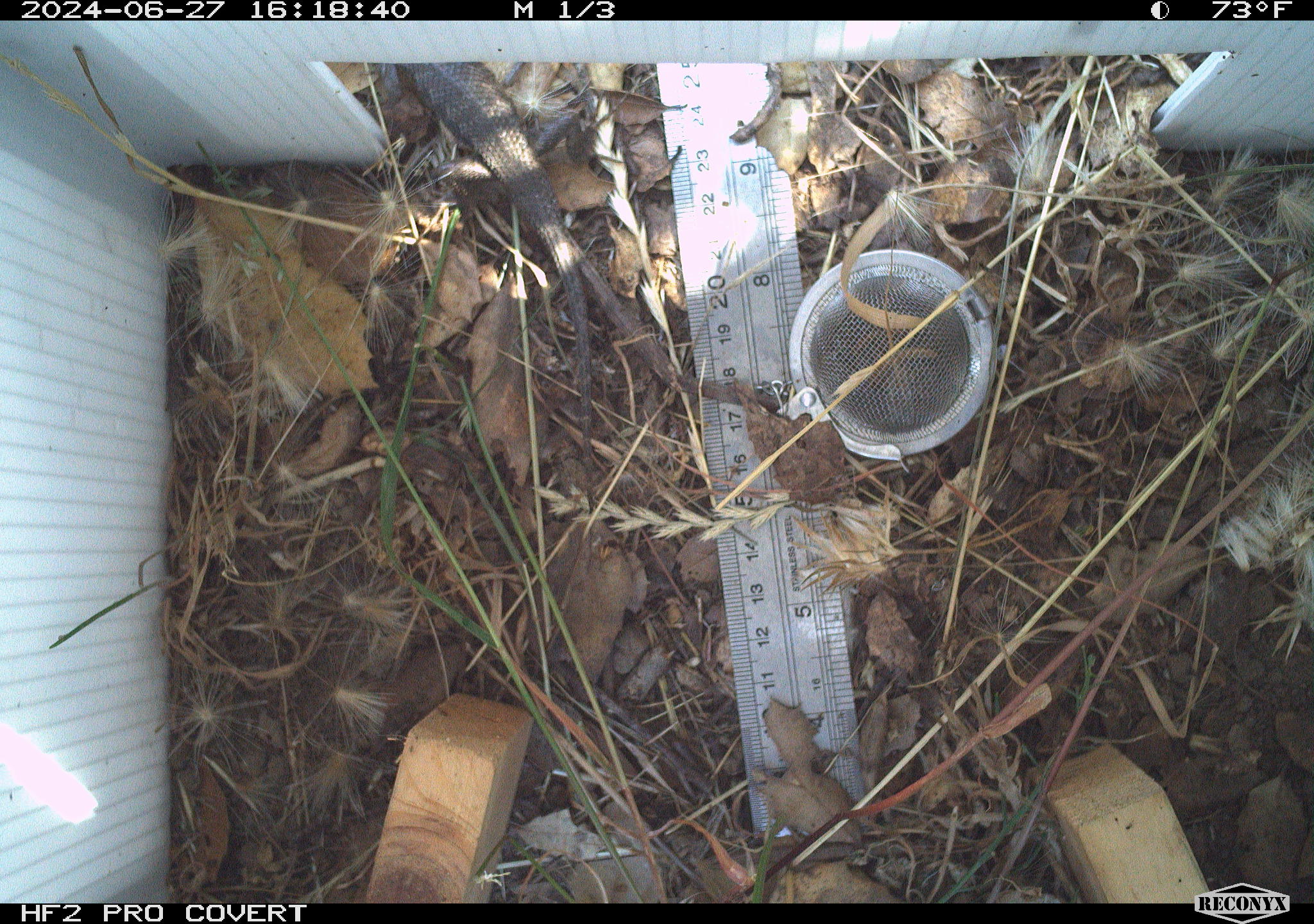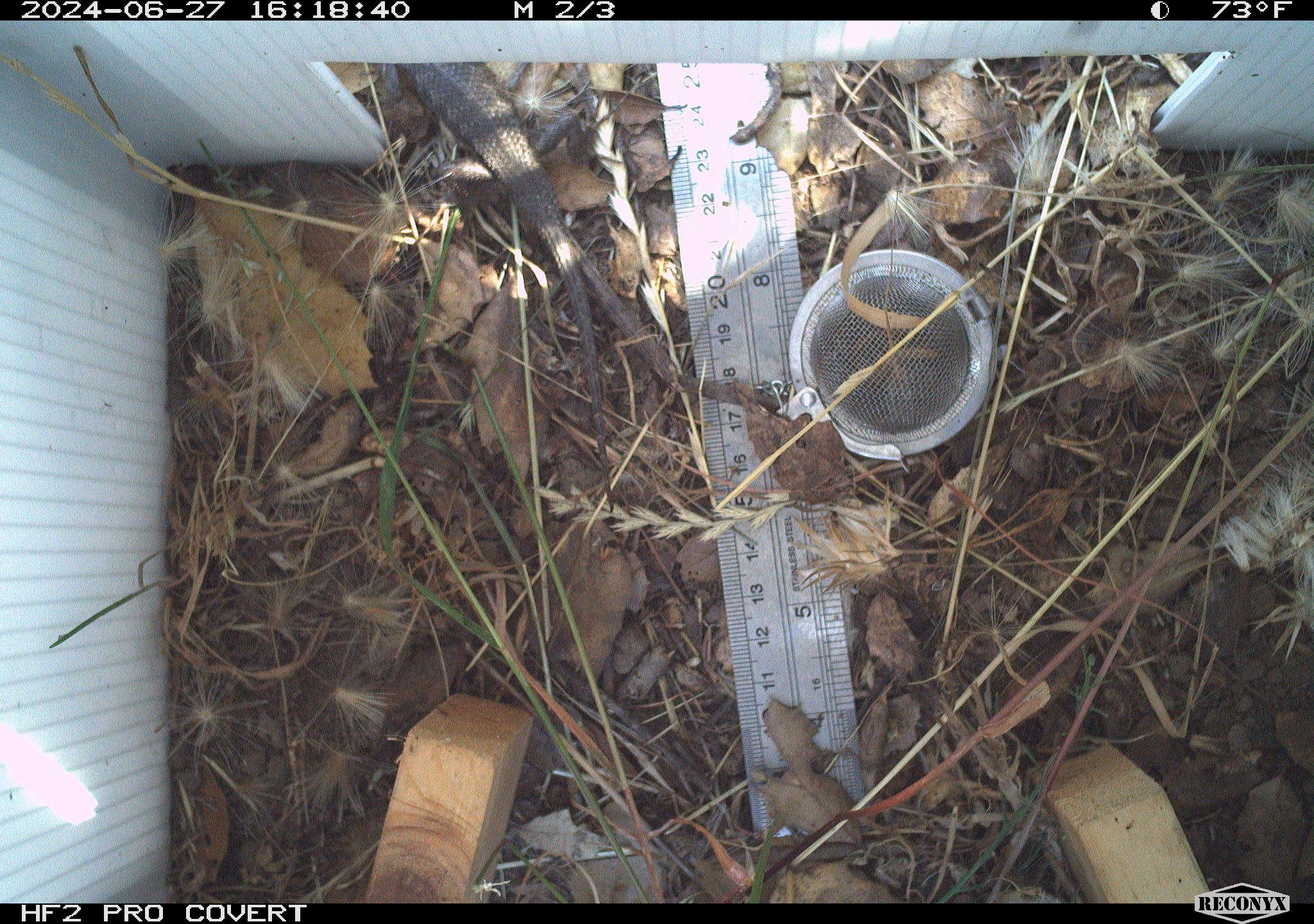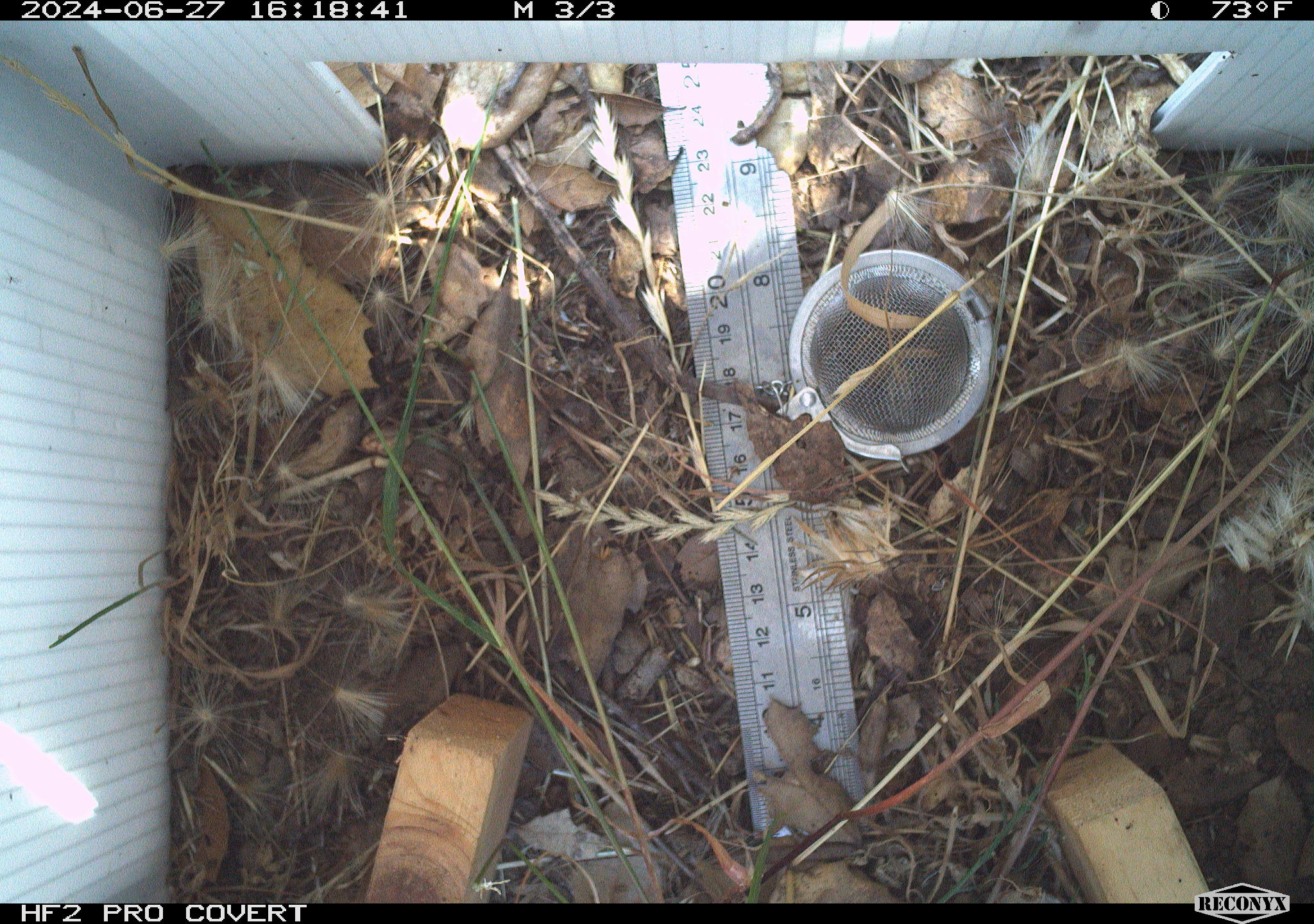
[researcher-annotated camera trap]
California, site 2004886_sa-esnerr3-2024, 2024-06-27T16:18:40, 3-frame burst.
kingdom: Animalia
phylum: Chordata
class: Reptilia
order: Squamata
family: Phrynosomatidae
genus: Sceloporus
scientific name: Sceloporus occidentalis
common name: western fence lizard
Western fence lizard (Sceloporus occidentalis).